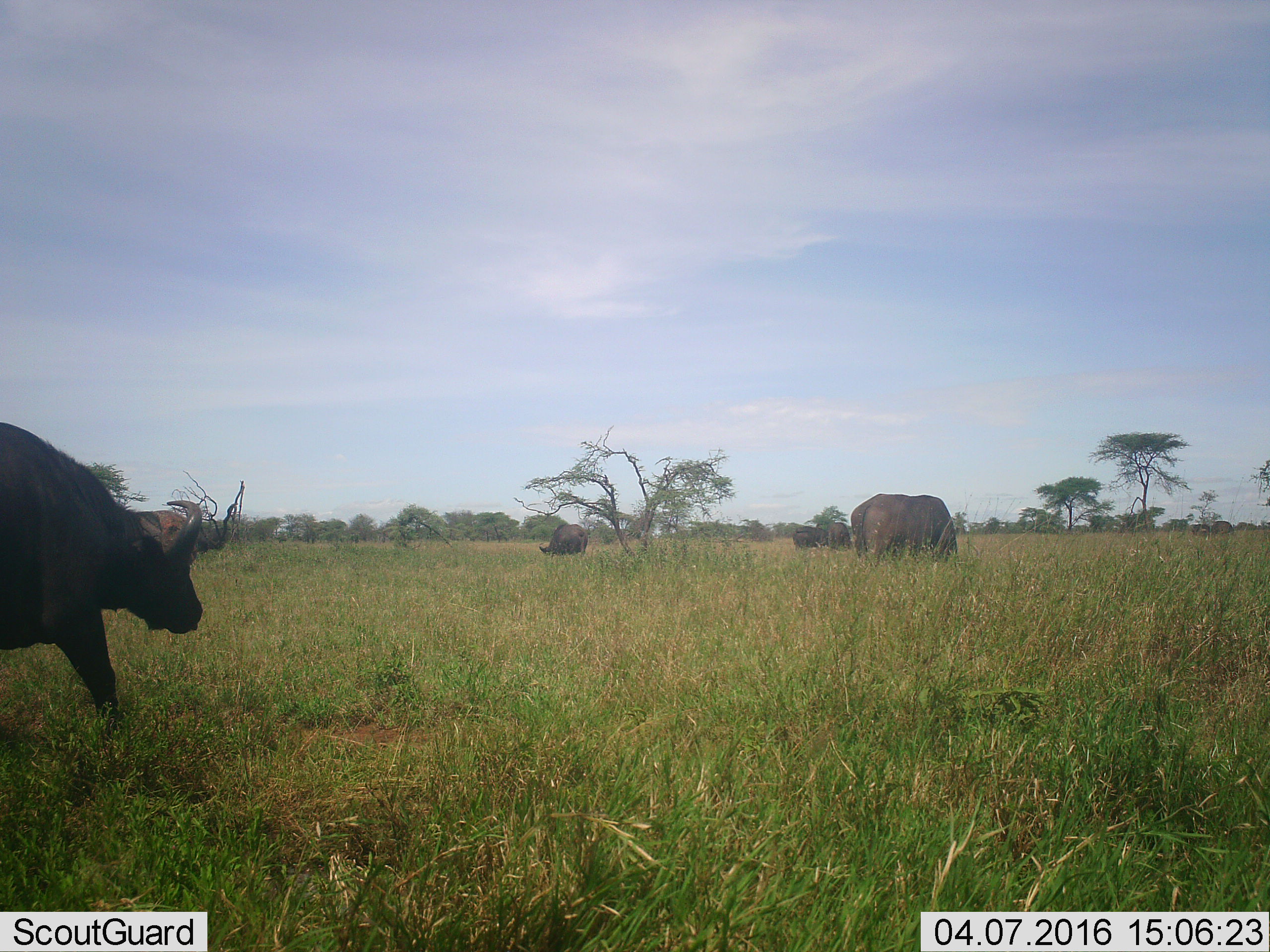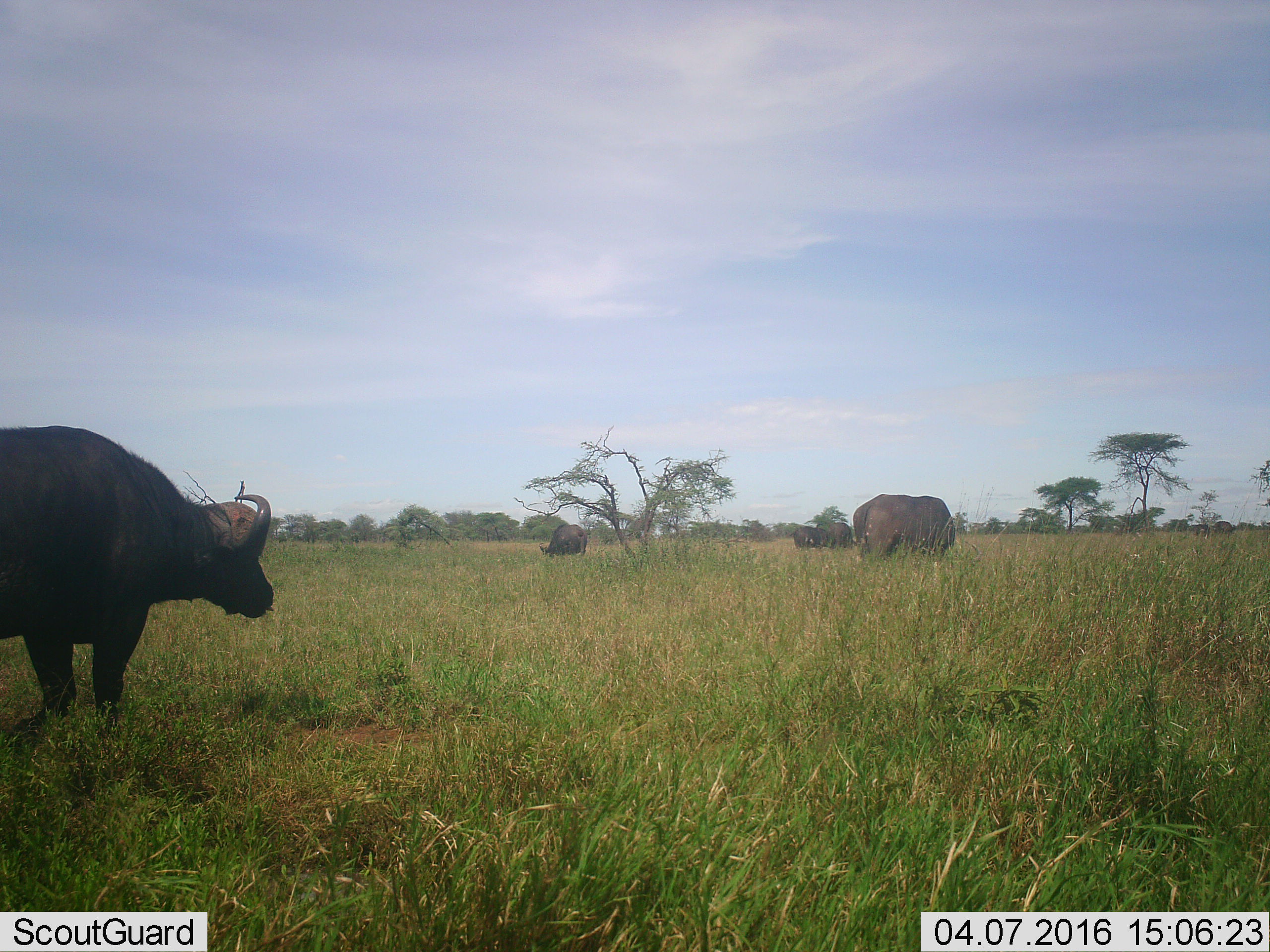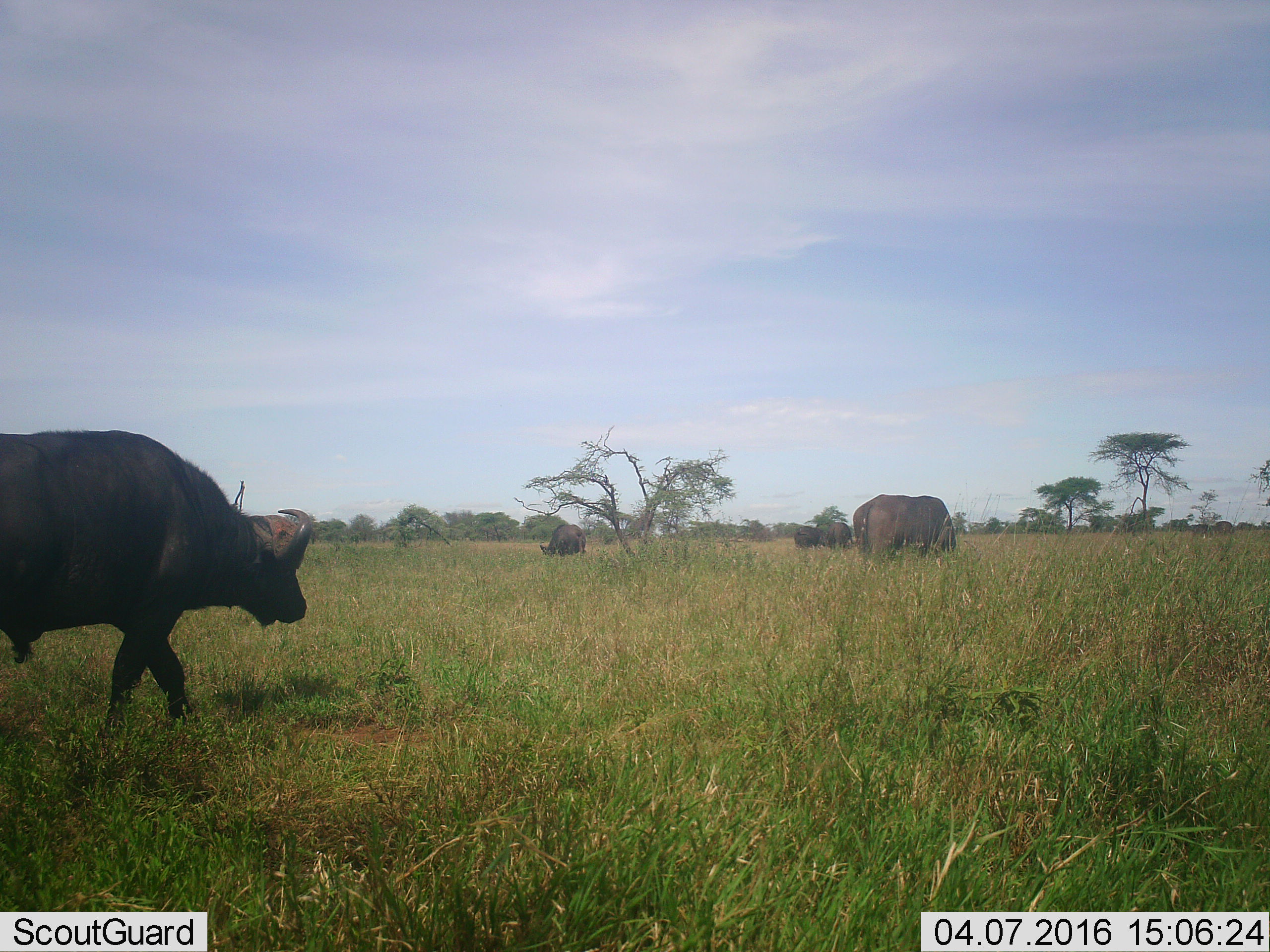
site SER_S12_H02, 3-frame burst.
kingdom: Animalia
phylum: Chordata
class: Mammalia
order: Artiodactyla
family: Bovidae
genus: Syncerus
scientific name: Syncerus caffer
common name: african buffalo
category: buffalo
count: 5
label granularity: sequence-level